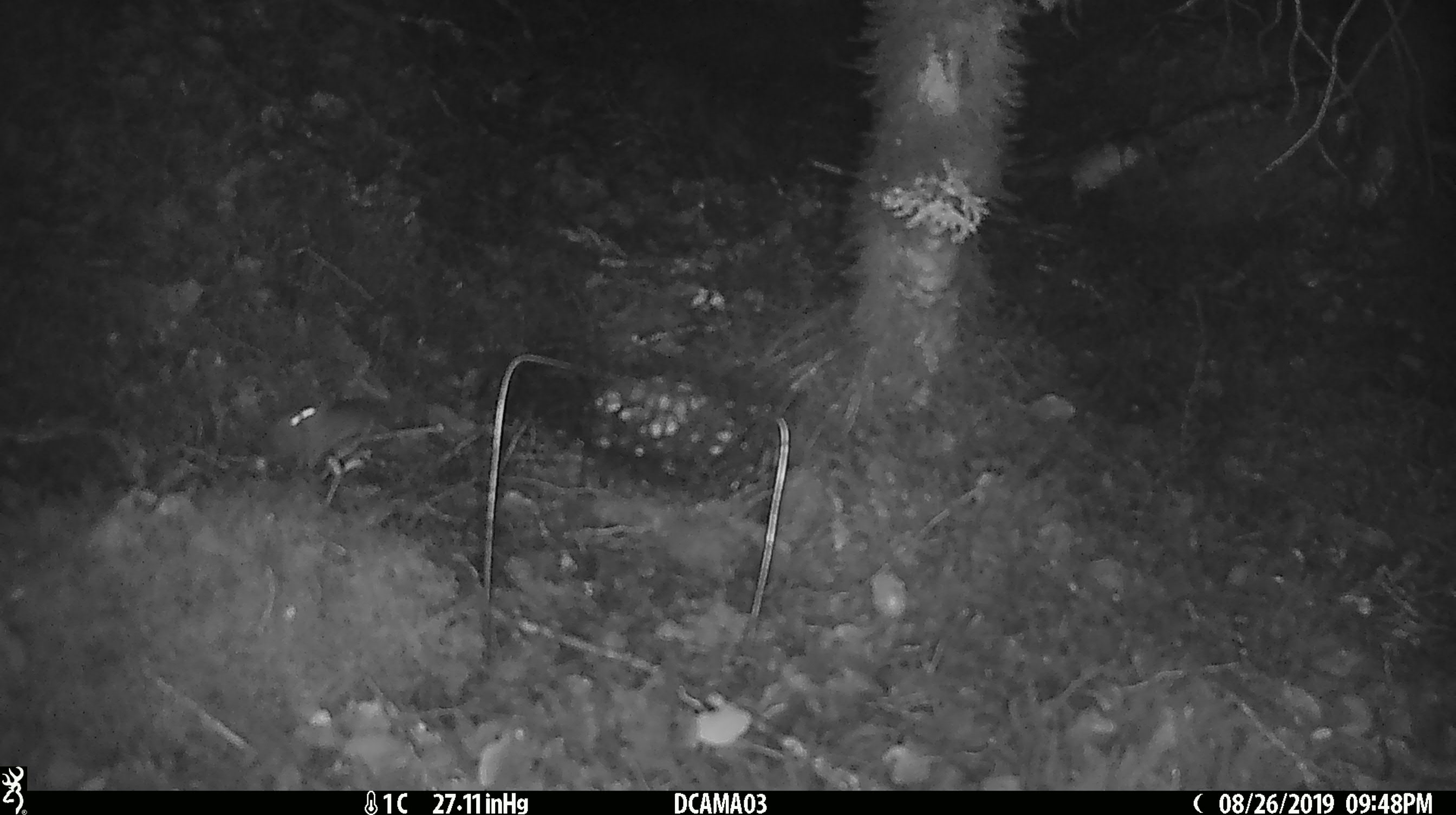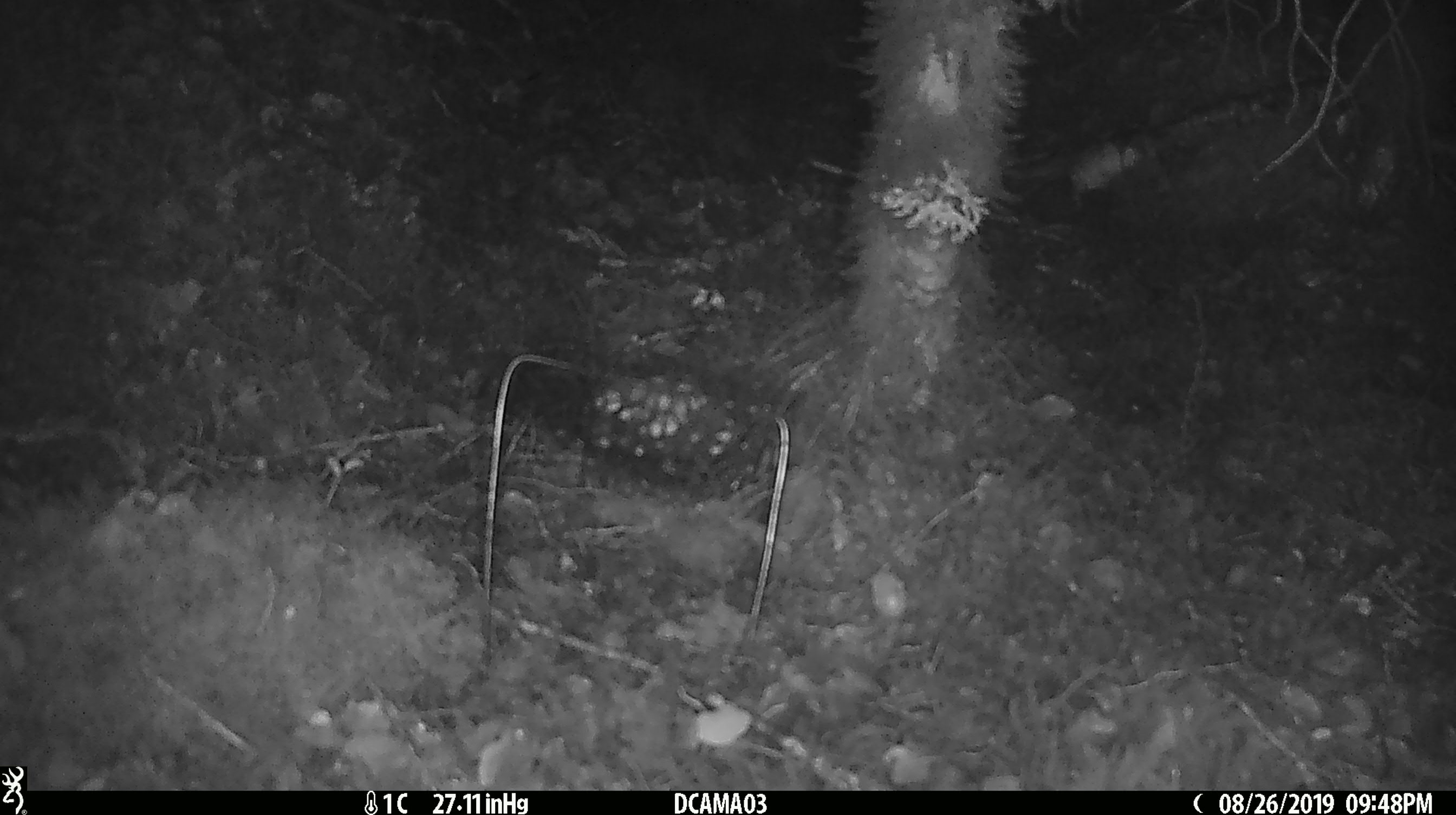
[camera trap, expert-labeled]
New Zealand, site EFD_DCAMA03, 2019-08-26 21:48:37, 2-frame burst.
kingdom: Animalia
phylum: Chordata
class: Mammalia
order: Rodentia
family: Muridae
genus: Mus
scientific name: Mus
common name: mouse